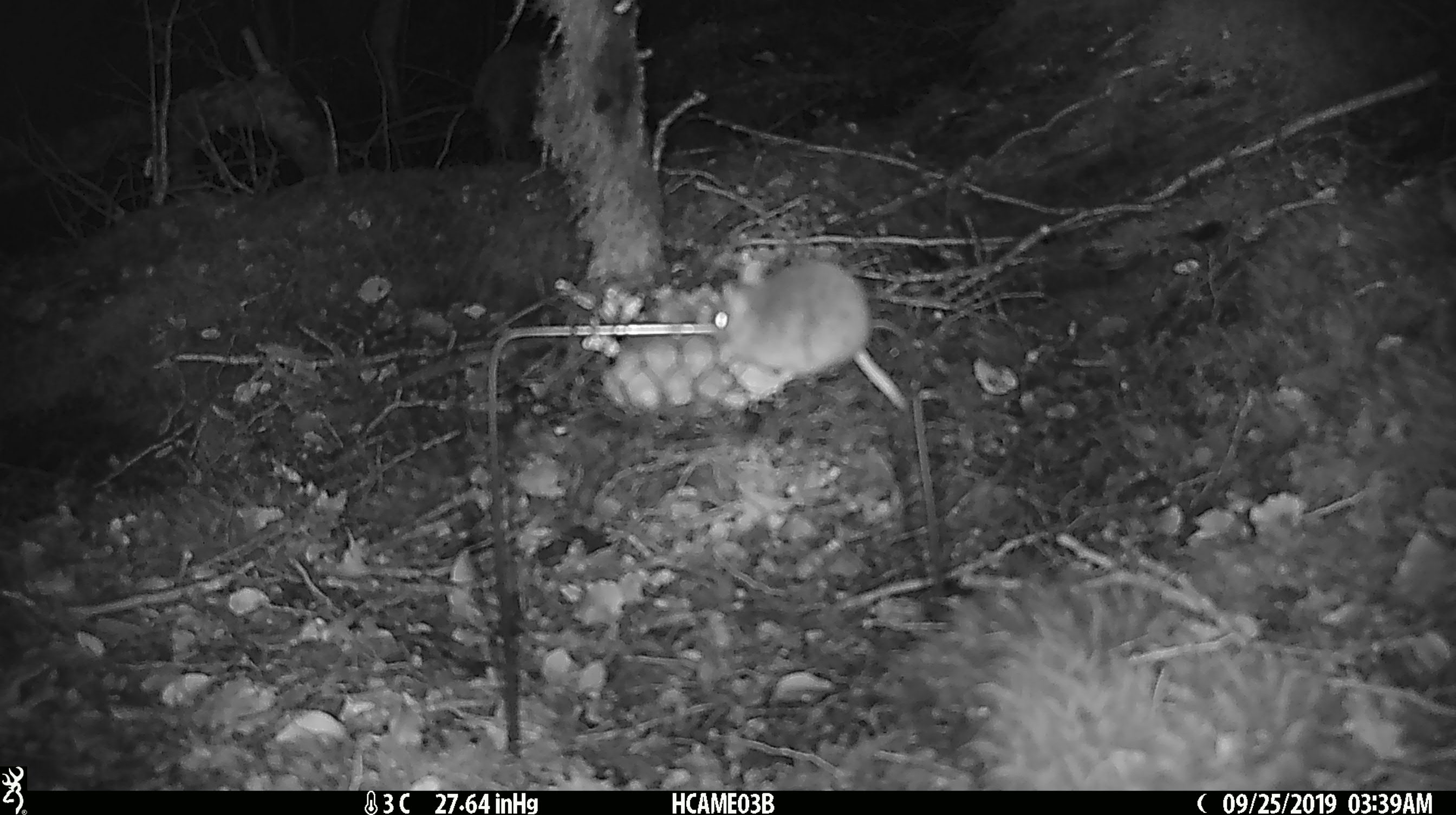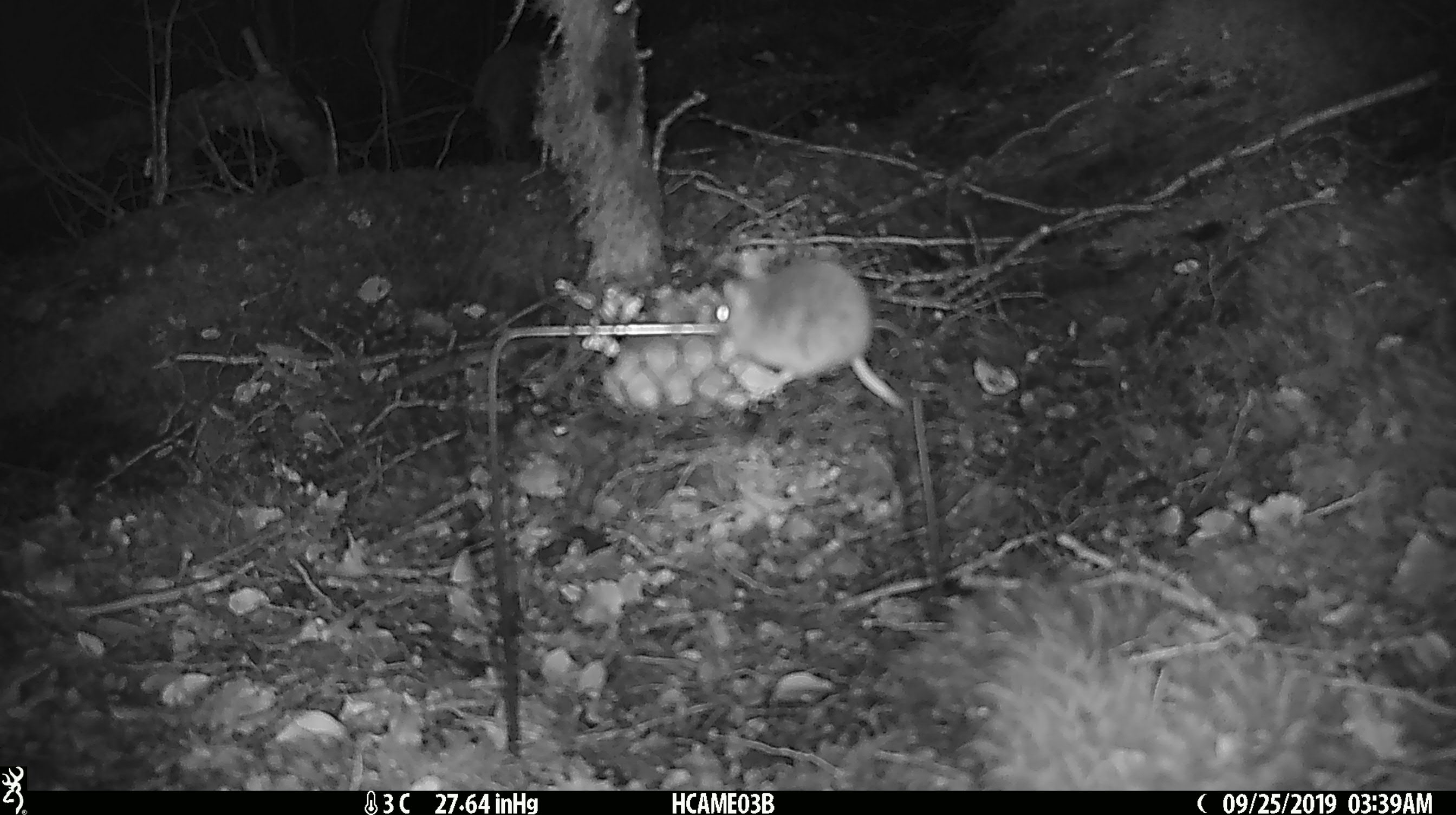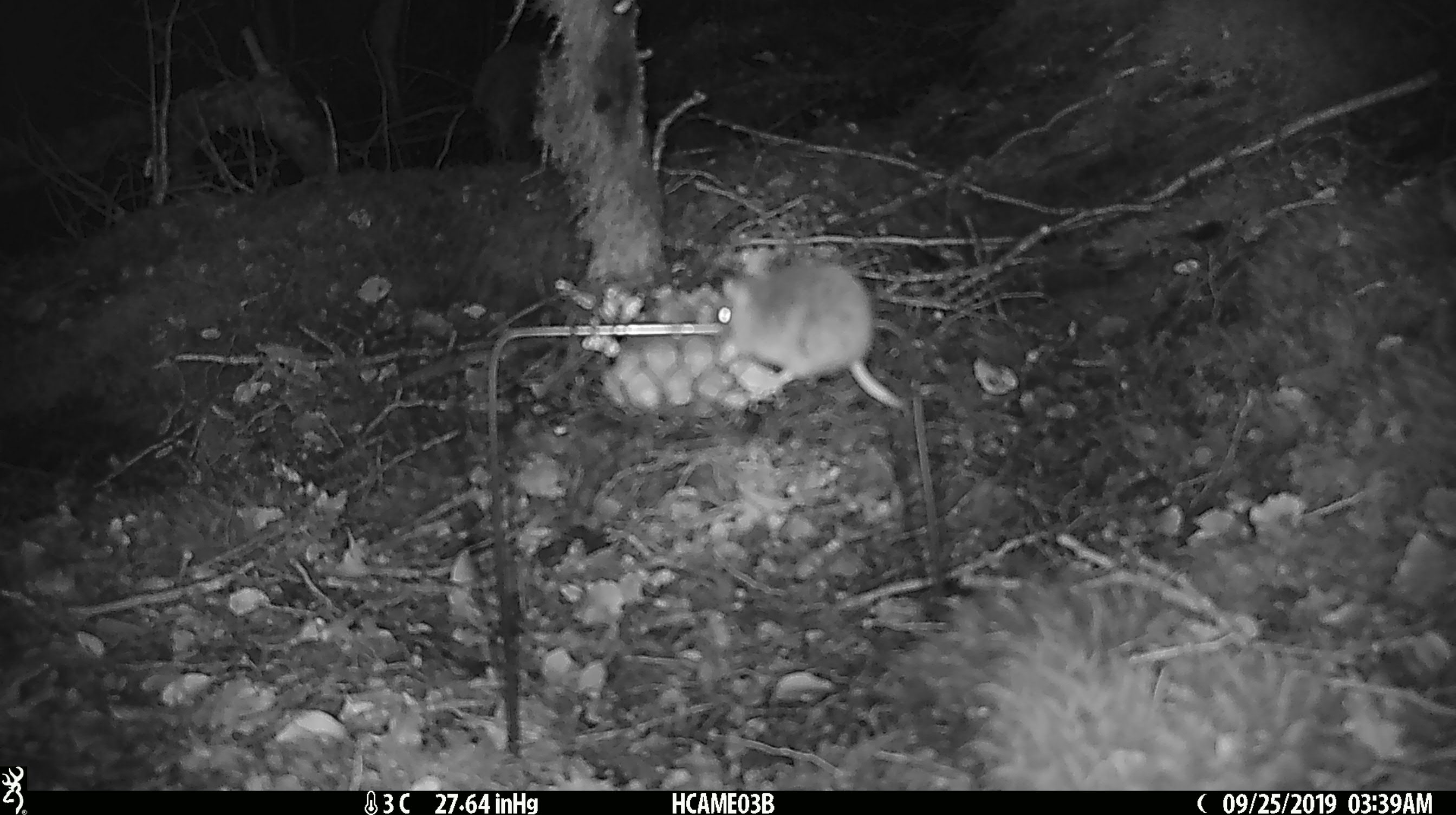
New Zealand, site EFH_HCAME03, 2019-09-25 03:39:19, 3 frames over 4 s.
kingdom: Animalia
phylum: Chordata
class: Mammalia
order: Rodentia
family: Muridae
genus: Mus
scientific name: Mus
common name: mouse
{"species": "mouse (Mus)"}